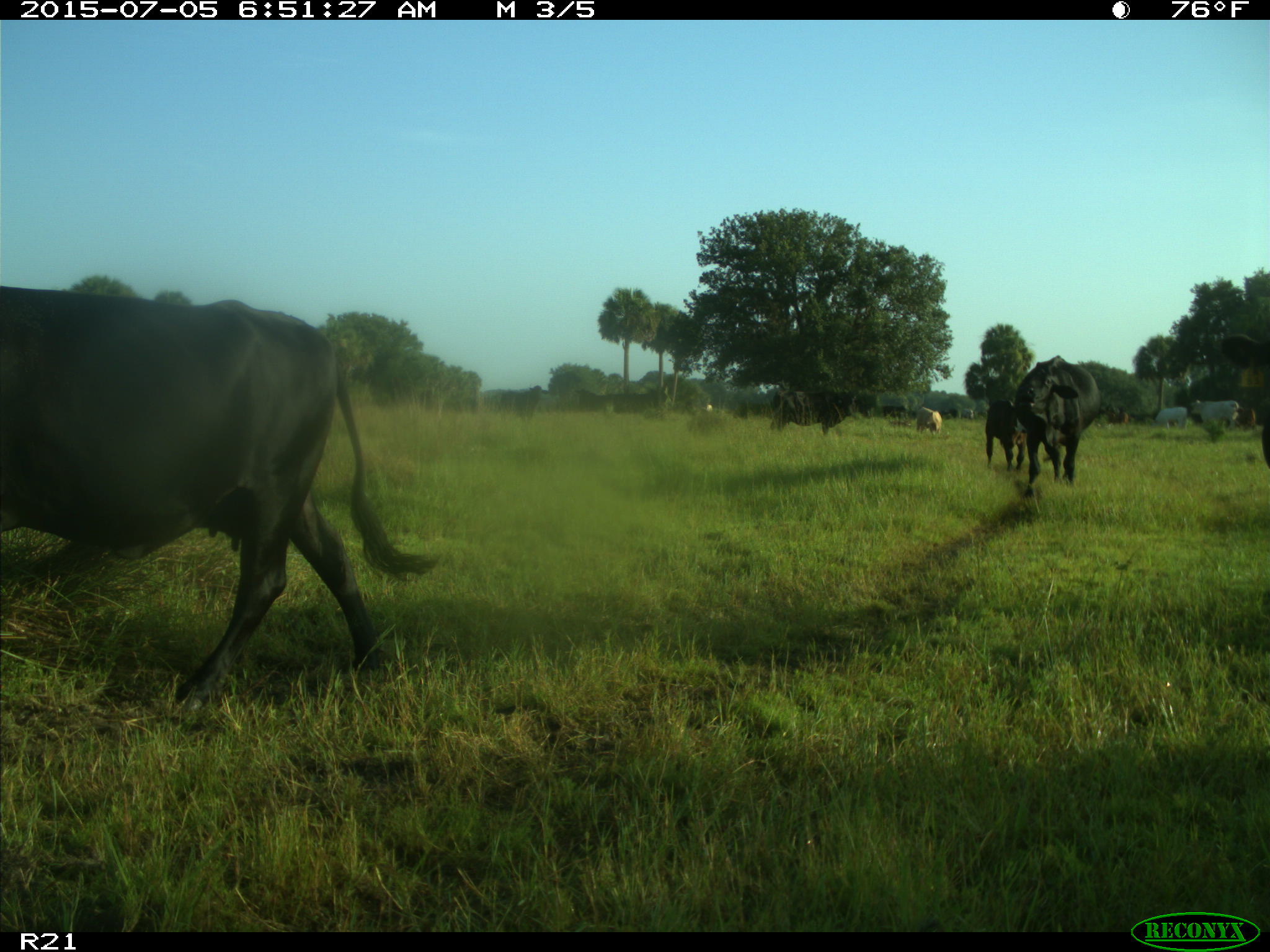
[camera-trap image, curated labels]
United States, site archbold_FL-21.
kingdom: Animalia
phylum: Chordata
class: Mammalia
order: Artiodactyla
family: Bovidae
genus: Bos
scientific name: Bos taurus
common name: domestic cow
Bos taurus (domestic cow).